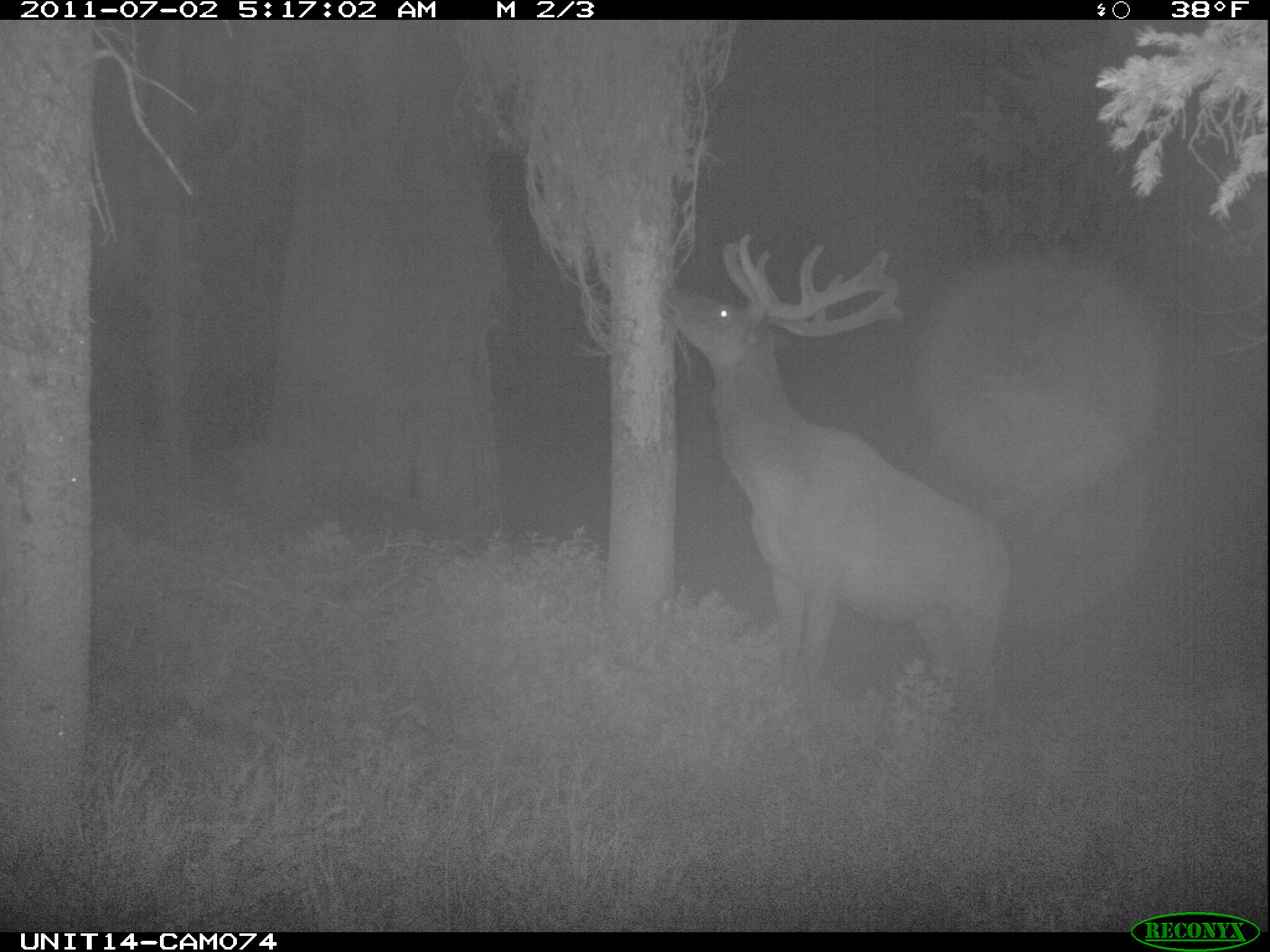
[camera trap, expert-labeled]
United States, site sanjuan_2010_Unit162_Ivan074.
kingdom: Animalia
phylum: Chordata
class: Mammalia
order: Artiodactyla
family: Cervidae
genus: Cervus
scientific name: Cervus elaphus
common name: red deer